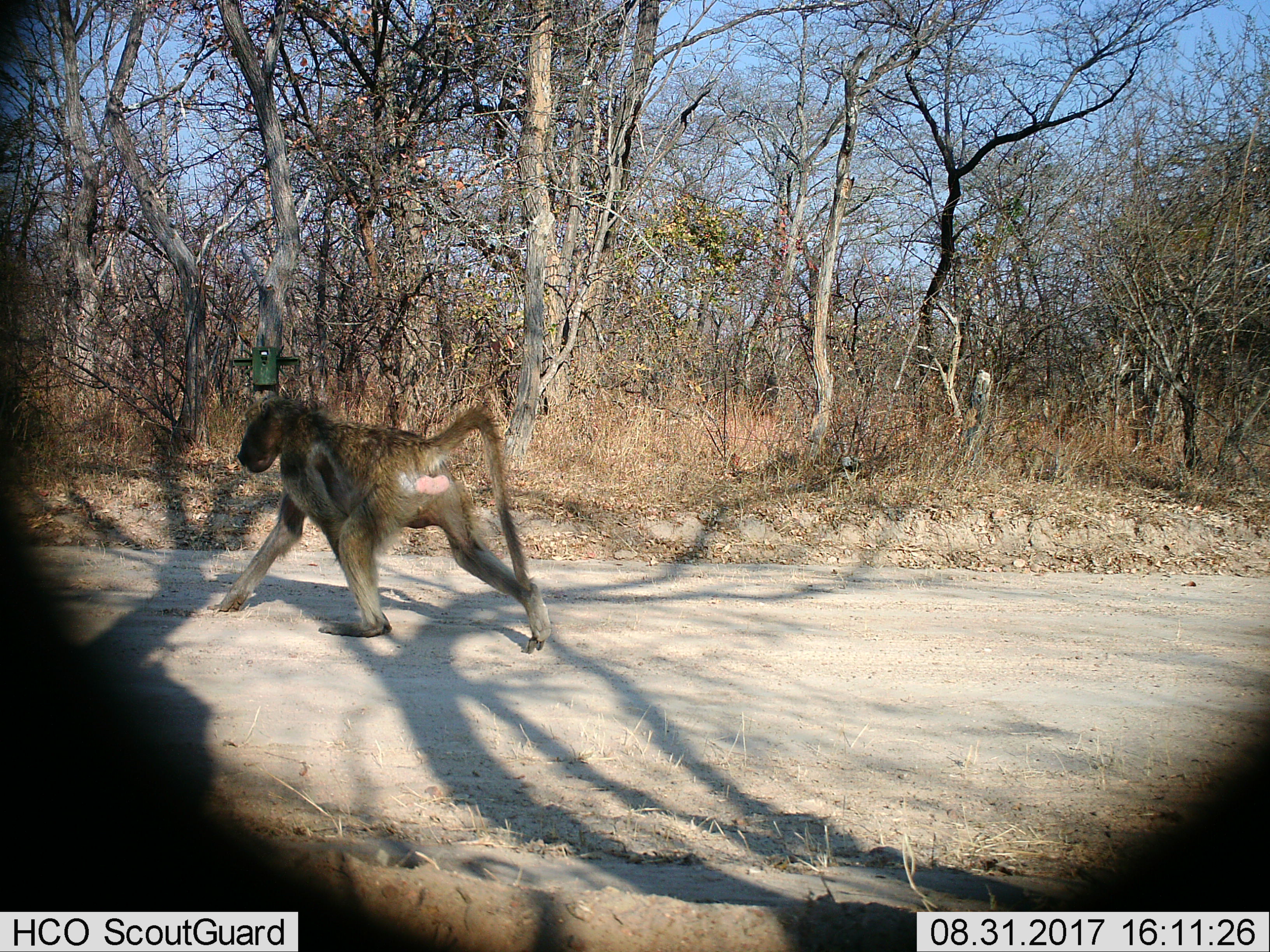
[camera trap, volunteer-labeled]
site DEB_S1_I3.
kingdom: Animalia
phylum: Chordata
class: Mammalia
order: Primates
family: Cercopithecidae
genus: Papio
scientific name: Papio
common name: baboon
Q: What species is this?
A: Baboon (Papio).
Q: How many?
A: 1.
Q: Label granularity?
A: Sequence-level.